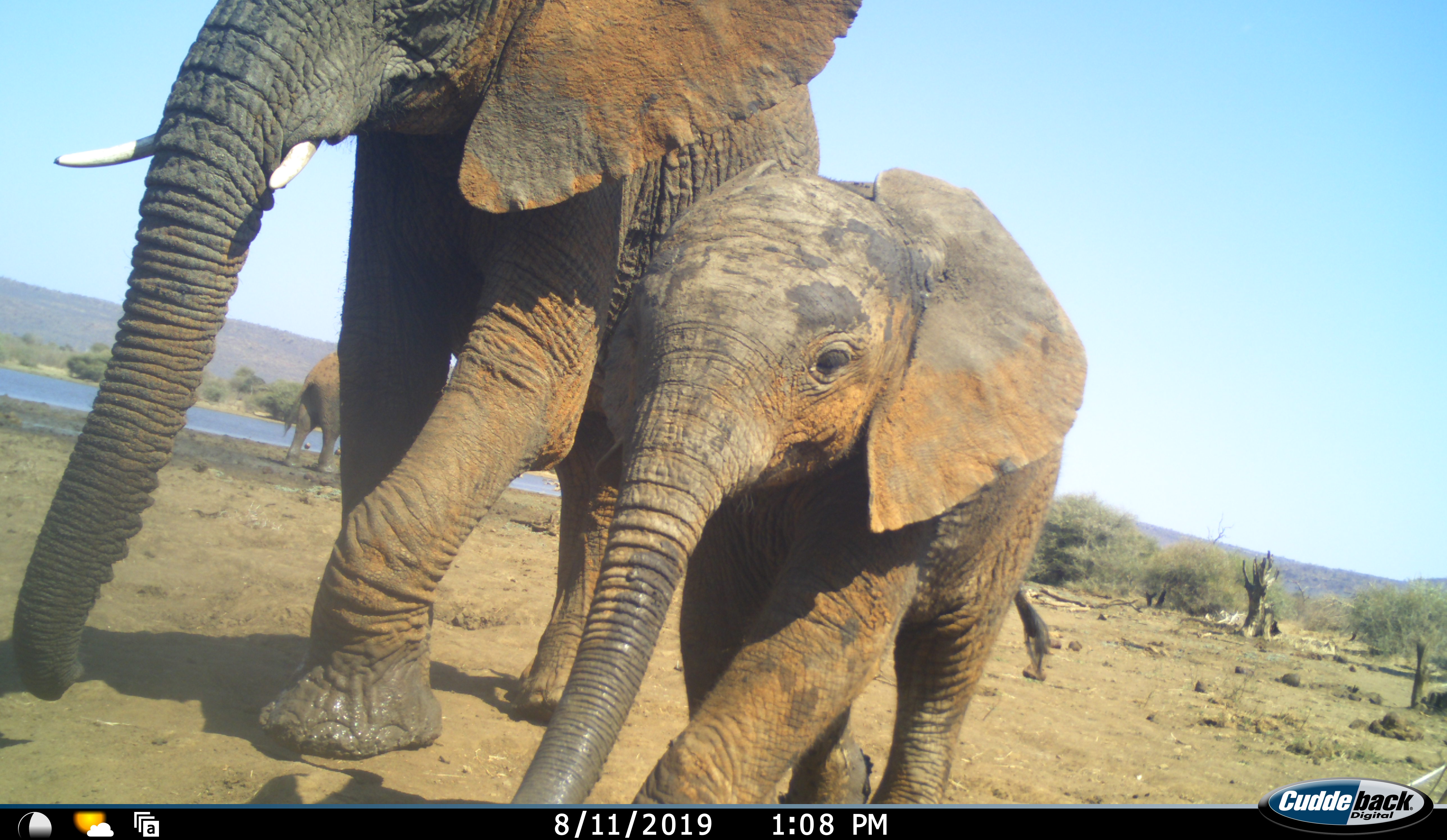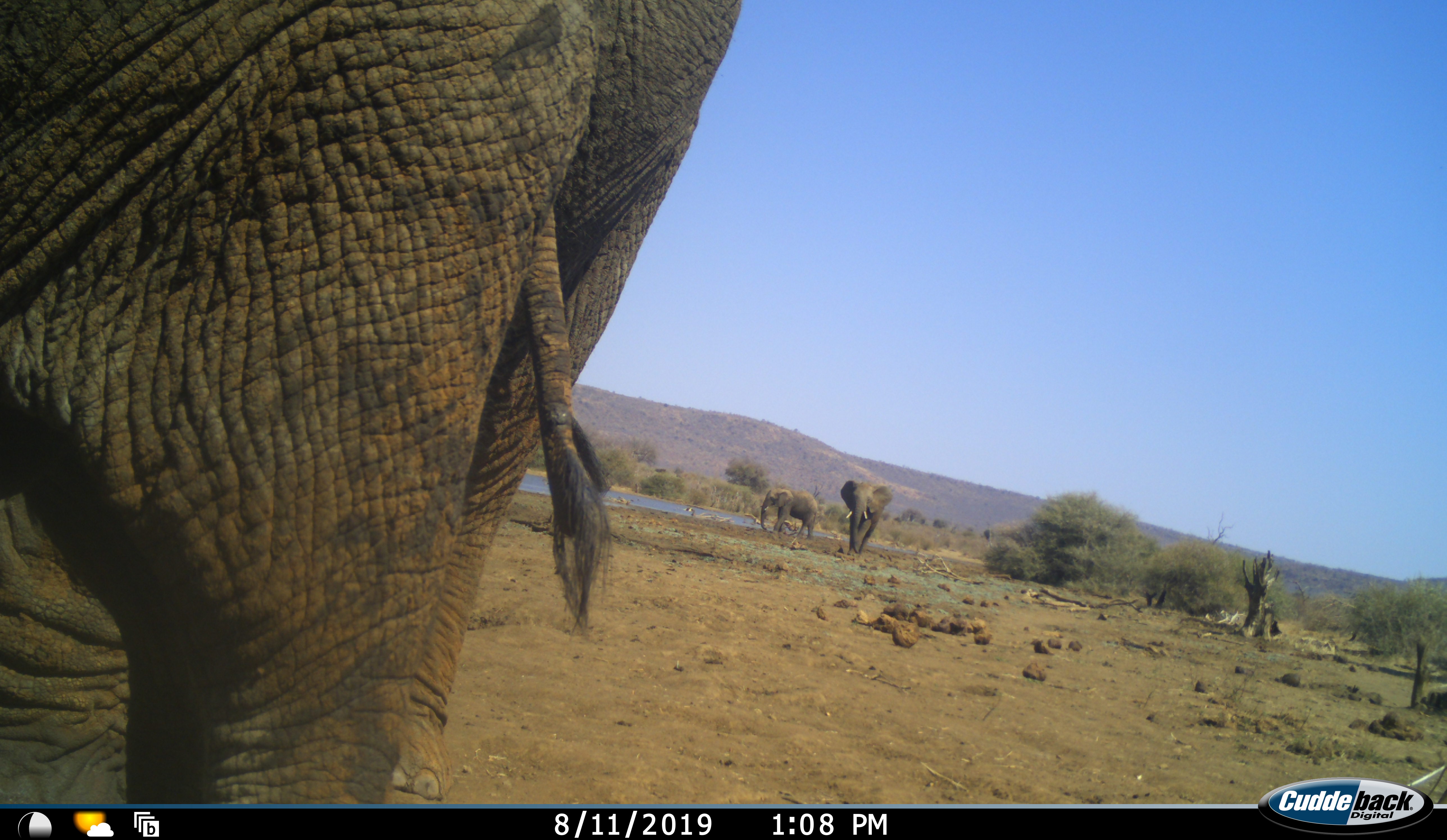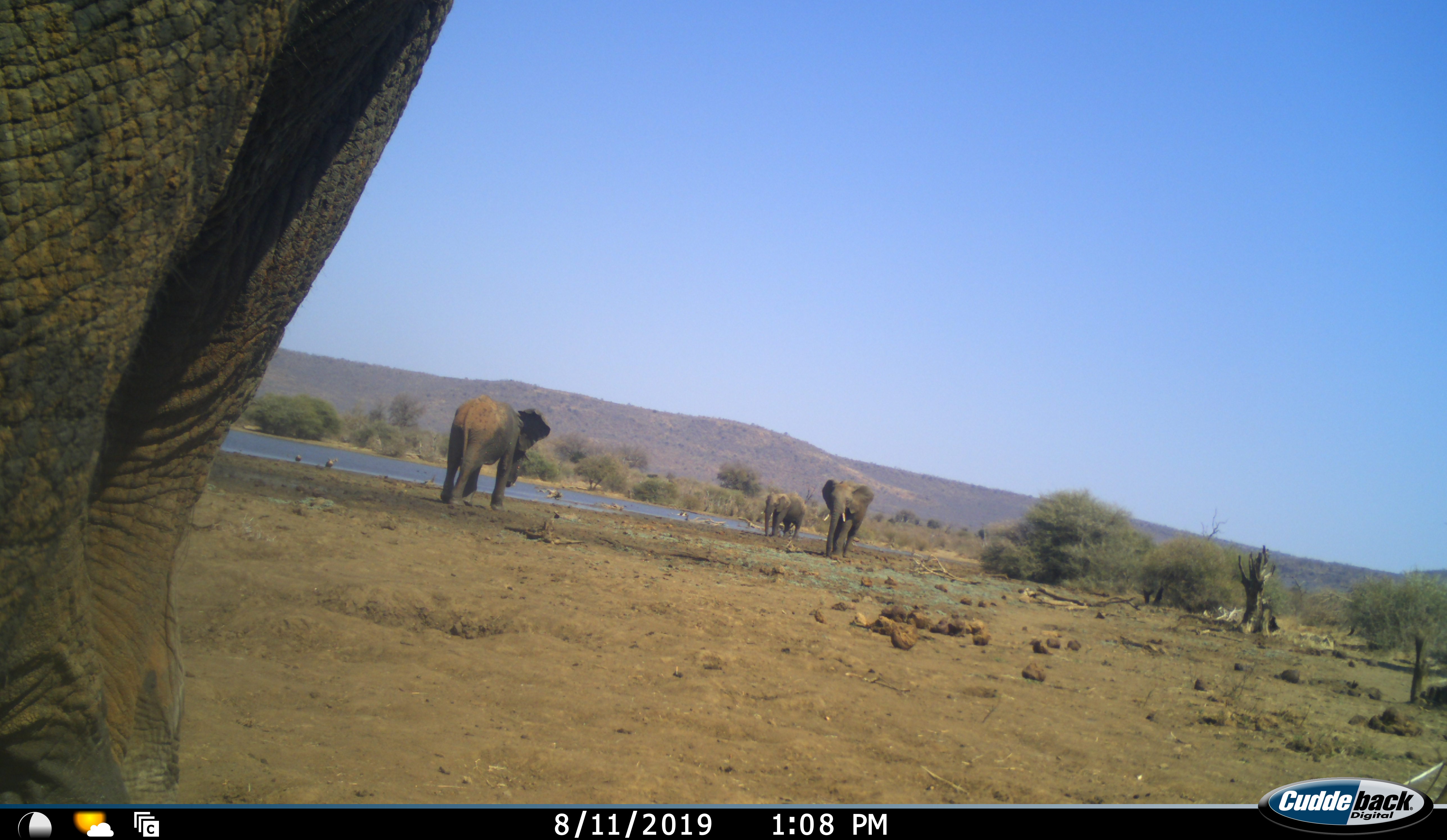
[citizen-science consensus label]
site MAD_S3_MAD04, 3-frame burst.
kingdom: Animalia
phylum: Chordata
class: Mammalia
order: Proboscidea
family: Elephantidae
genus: Loxodonta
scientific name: Loxodonta africana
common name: african bush elephant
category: elephant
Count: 5.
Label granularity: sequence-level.